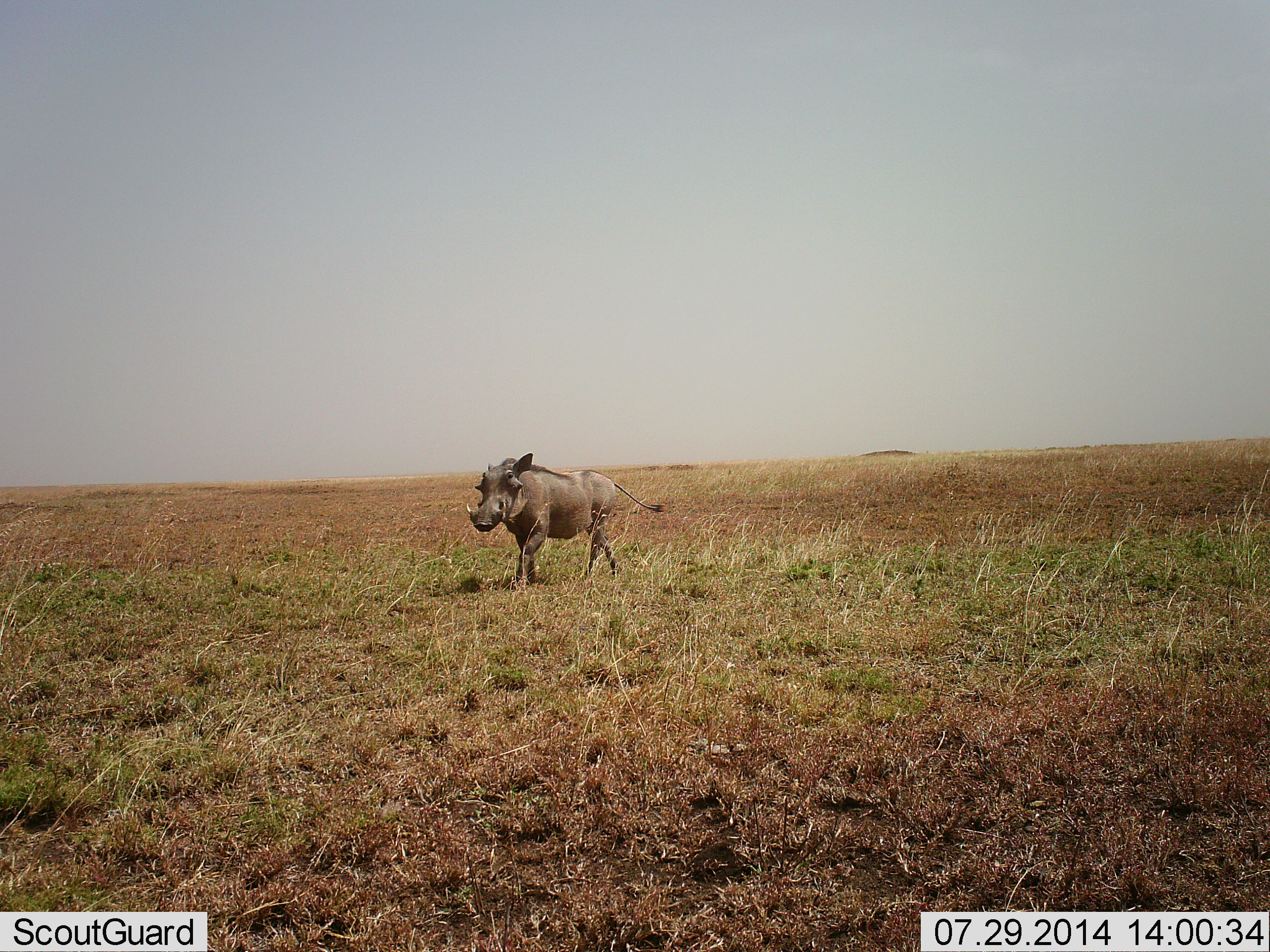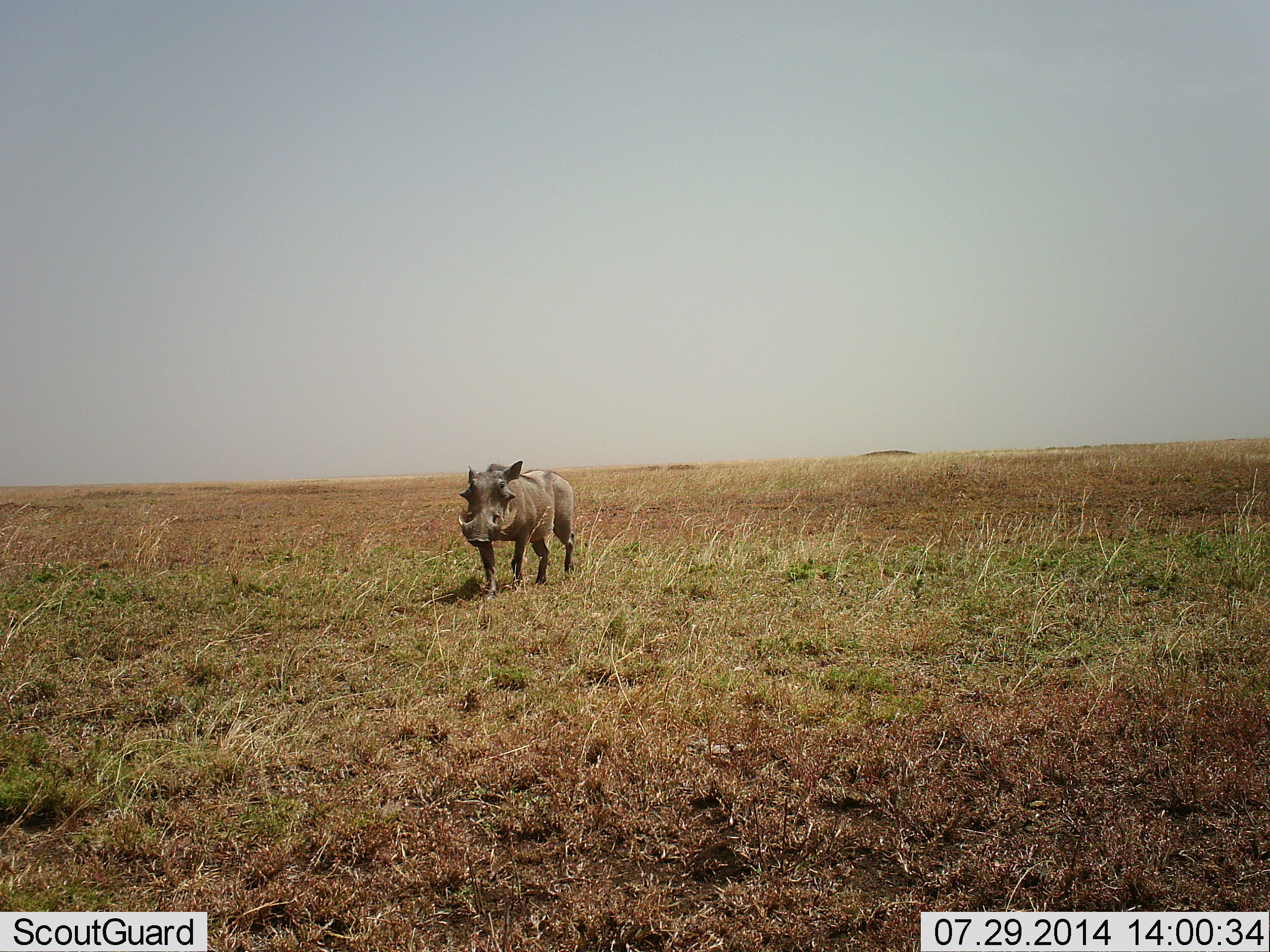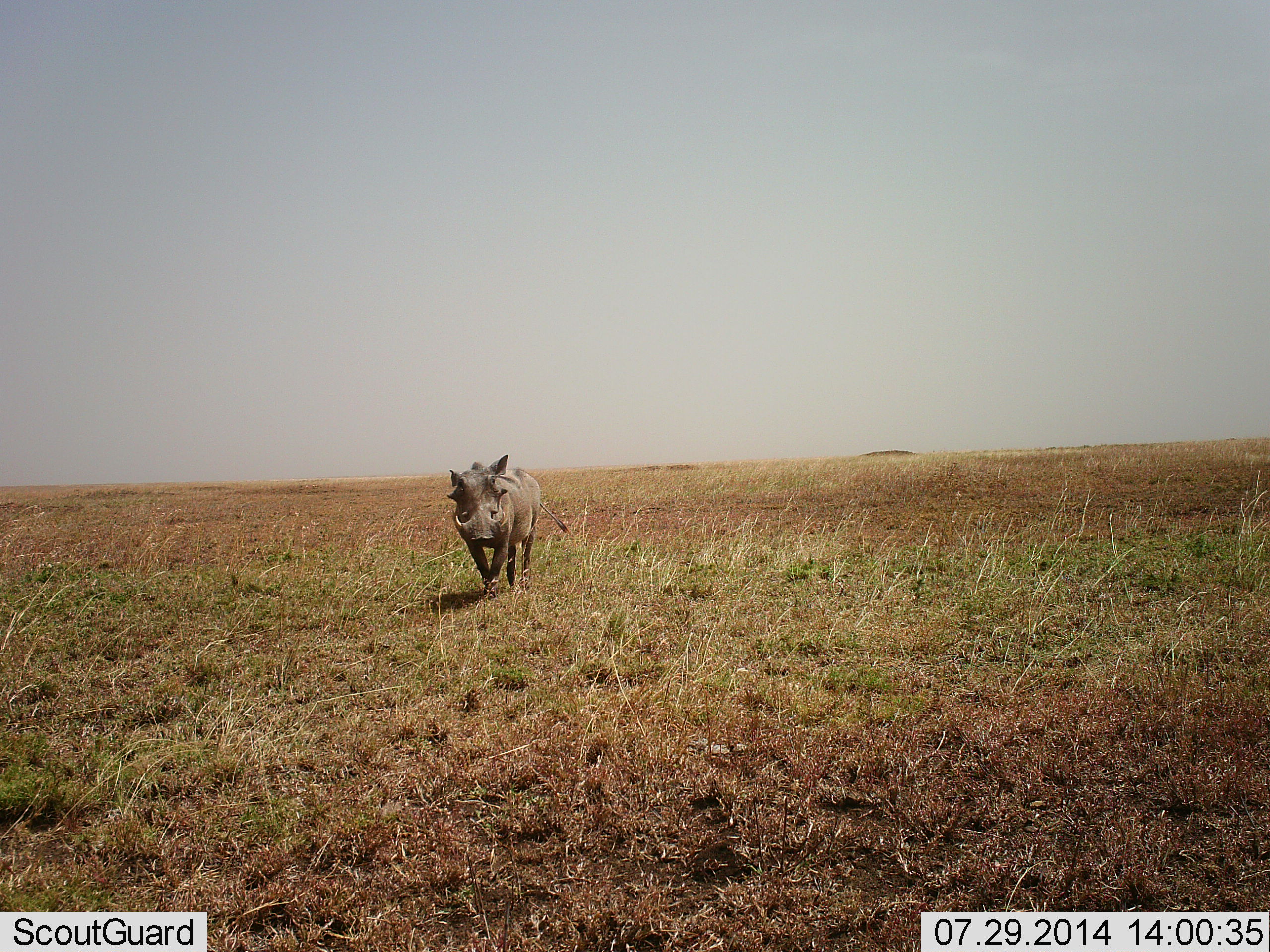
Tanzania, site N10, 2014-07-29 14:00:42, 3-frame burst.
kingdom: Animalia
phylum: Chordata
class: Mammalia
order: Artiodactyla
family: Suidae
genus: Phacochoerus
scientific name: Phacochoerus africanus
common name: warthog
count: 1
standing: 0%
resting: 0%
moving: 100%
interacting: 0%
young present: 0%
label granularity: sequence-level